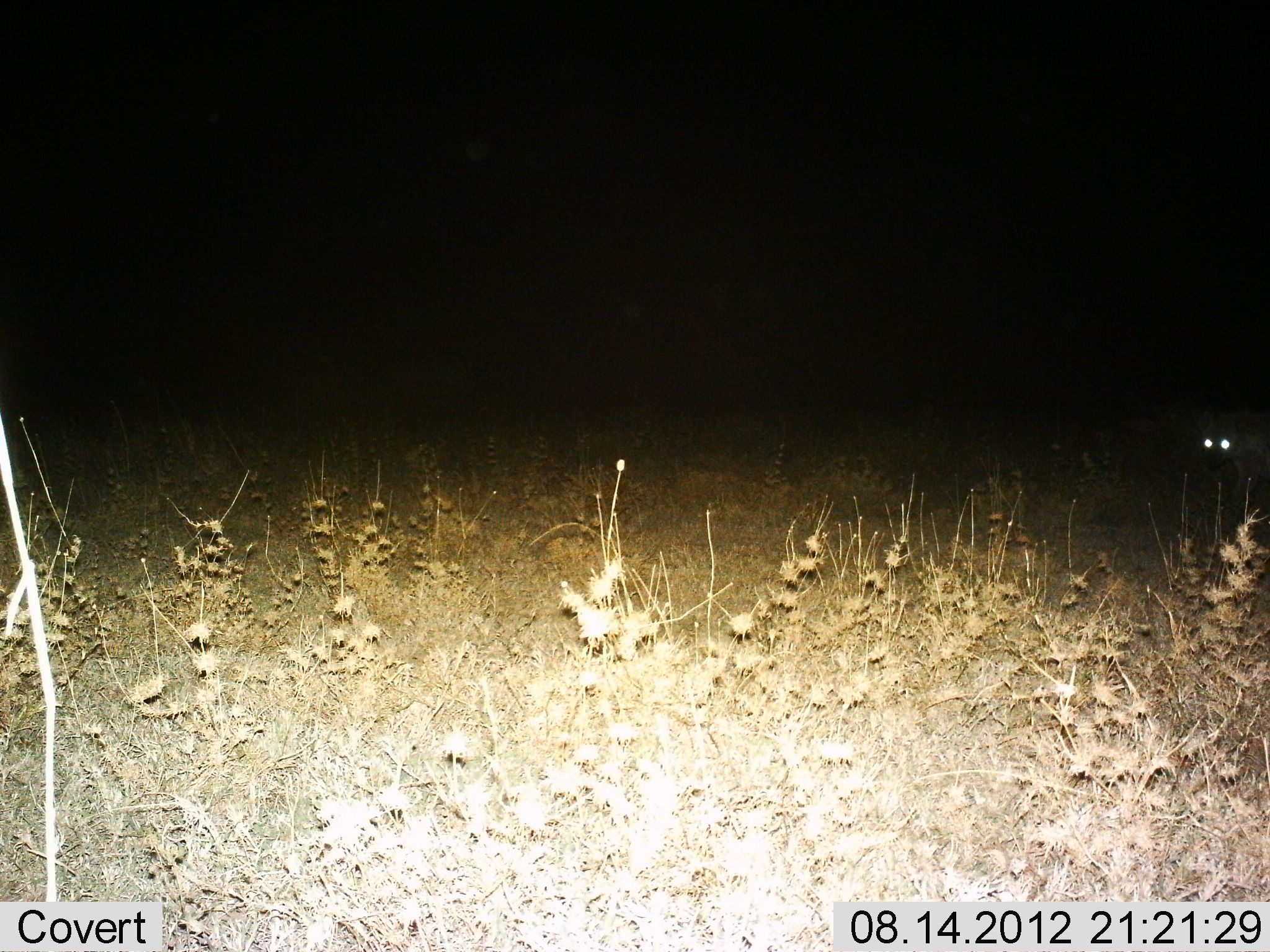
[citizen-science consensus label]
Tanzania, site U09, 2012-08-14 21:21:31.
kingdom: Animalia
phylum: Chordata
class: Mammalia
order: Carnivora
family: Hyaenidae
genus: Crocuta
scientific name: Crocuta crocuta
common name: spotted hyena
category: hyenaspotted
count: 1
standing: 40%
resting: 0%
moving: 60%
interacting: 0%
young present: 0%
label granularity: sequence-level